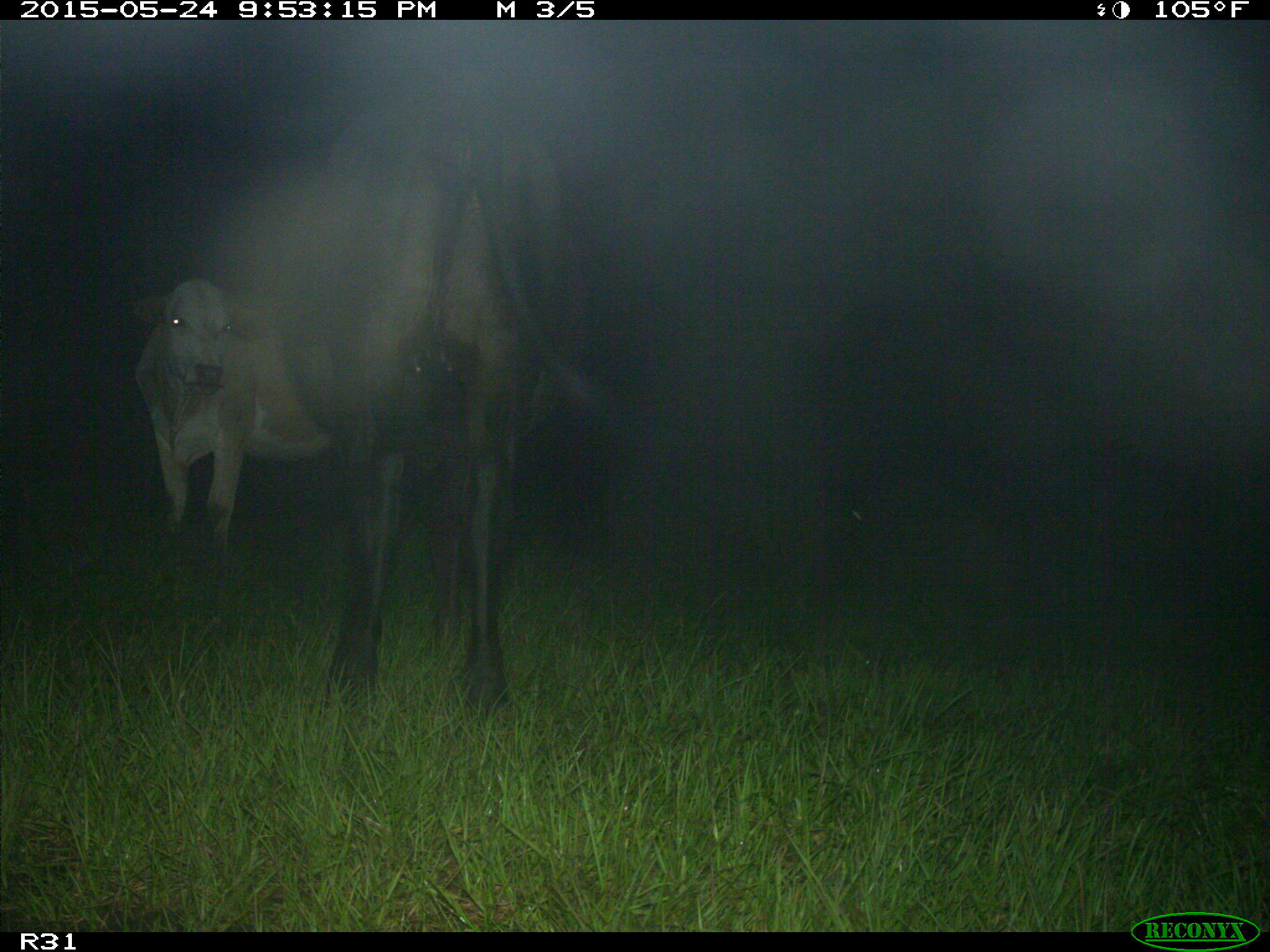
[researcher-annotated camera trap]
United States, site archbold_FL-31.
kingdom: Animalia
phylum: Chordata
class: Mammalia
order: Artiodactyla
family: Bovidae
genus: Bos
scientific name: Bos taurus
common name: domestic cow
Bos taurus (domestic cow).